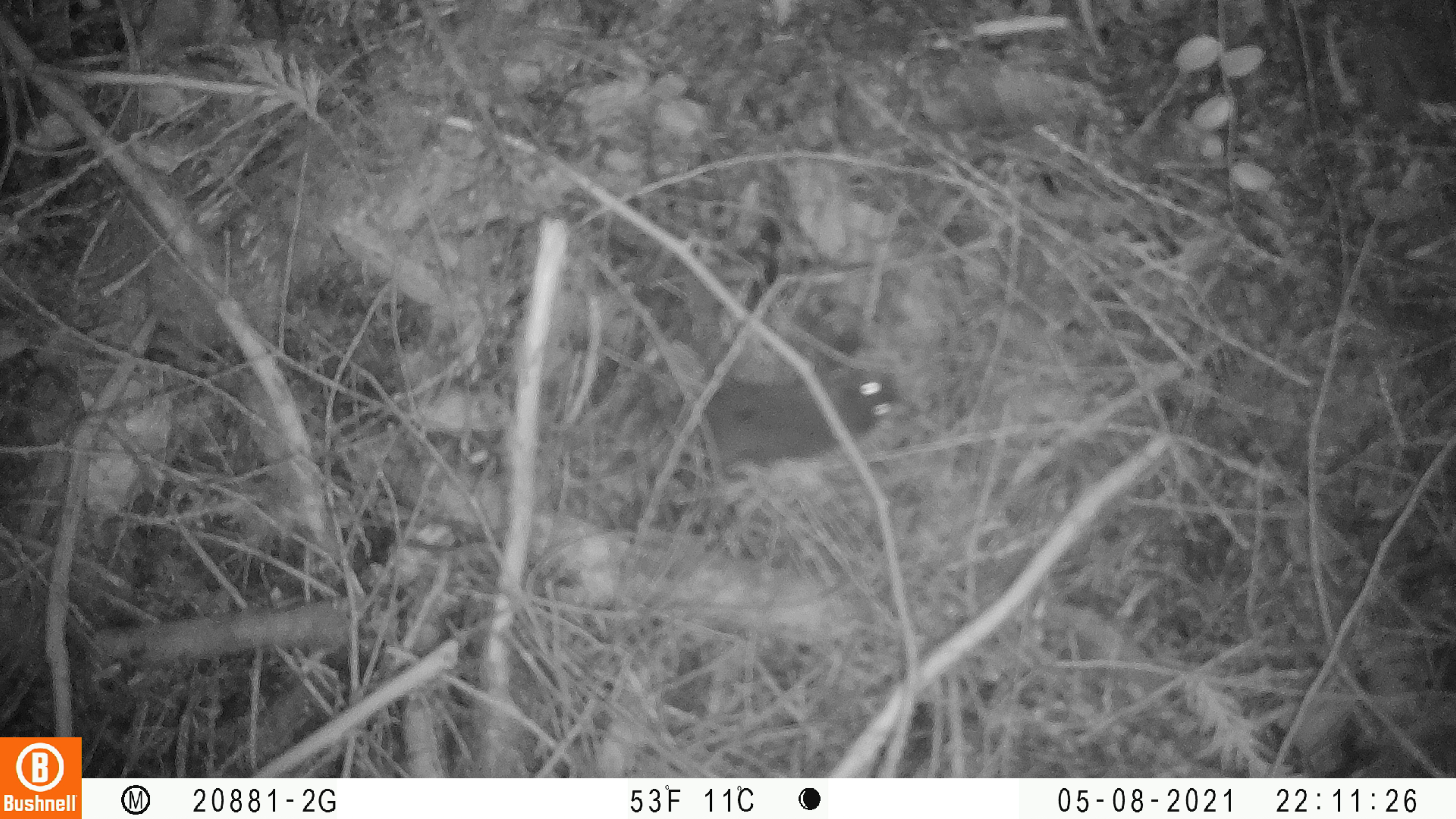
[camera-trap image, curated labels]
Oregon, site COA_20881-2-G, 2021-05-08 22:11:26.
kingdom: Animalia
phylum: Chordata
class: Mammalia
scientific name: Mammalia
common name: small mammal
Small mammal (Mammalia).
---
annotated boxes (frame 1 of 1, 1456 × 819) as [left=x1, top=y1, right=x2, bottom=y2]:
small mammal: [left=576, top=317, right=952, bottom=529]